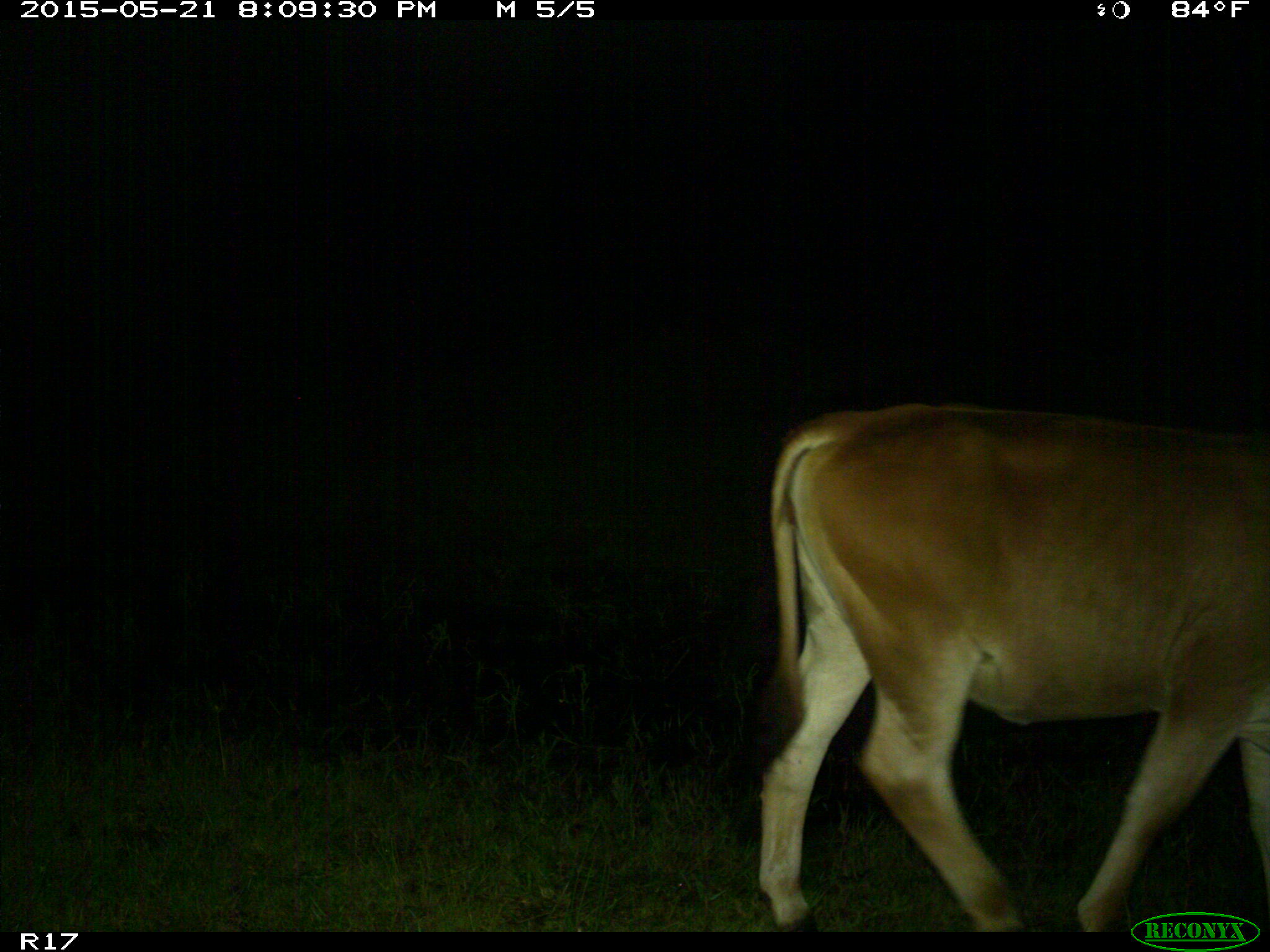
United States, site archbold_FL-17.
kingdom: Animalia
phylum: Chordata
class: Mammalia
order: Artiodactyla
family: Bovidae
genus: Bos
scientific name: Bos taurus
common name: domestic cow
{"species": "Bos taurus (domestic cow)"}